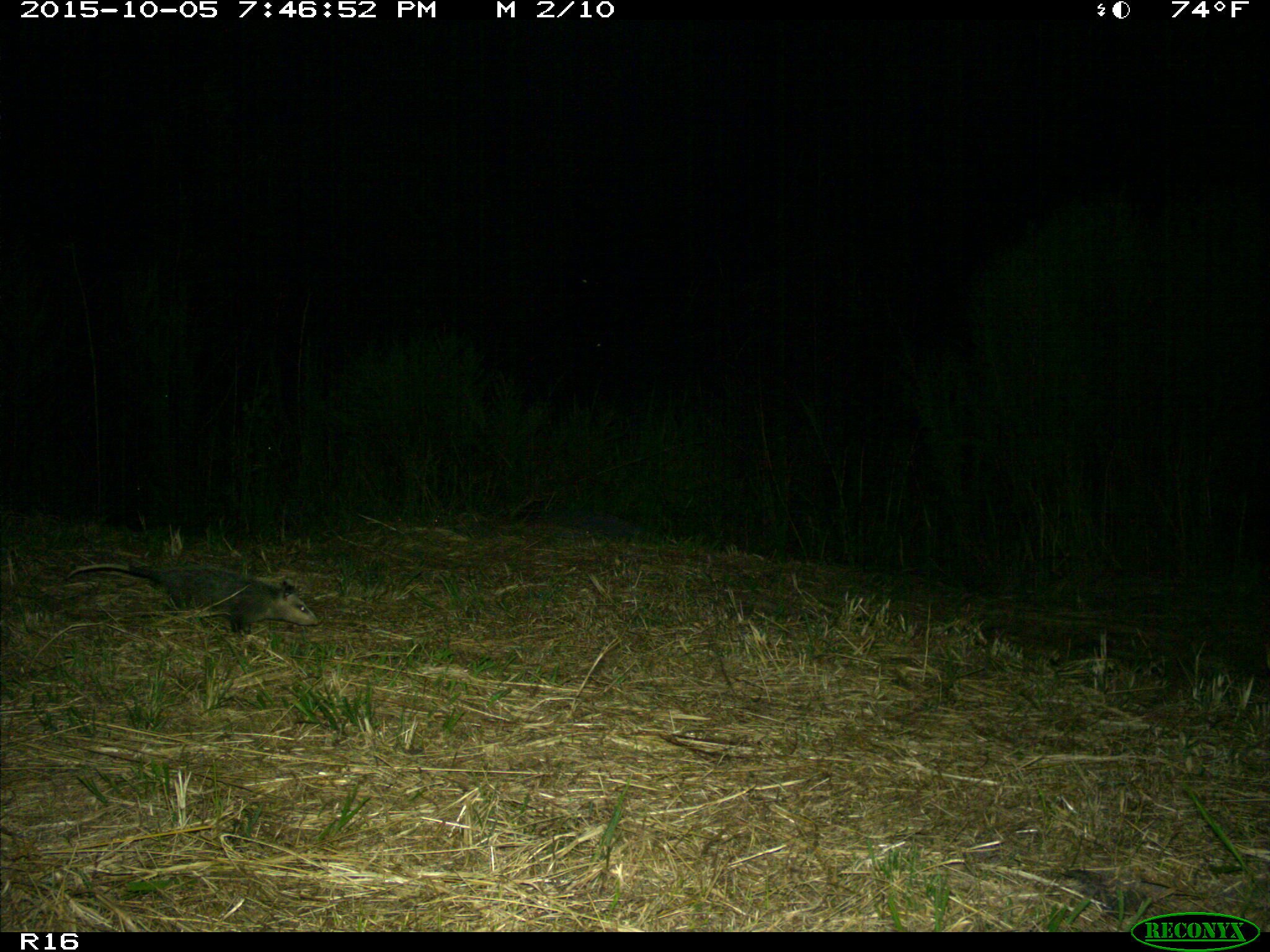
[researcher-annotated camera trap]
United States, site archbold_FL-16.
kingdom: Animalia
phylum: Chordata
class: Mammalia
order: Didelphimorphia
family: Didelphidae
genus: Didelphis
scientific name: Didelphis virginiana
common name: virginia opossum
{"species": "Didelphis virginiana (virginia opossum)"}